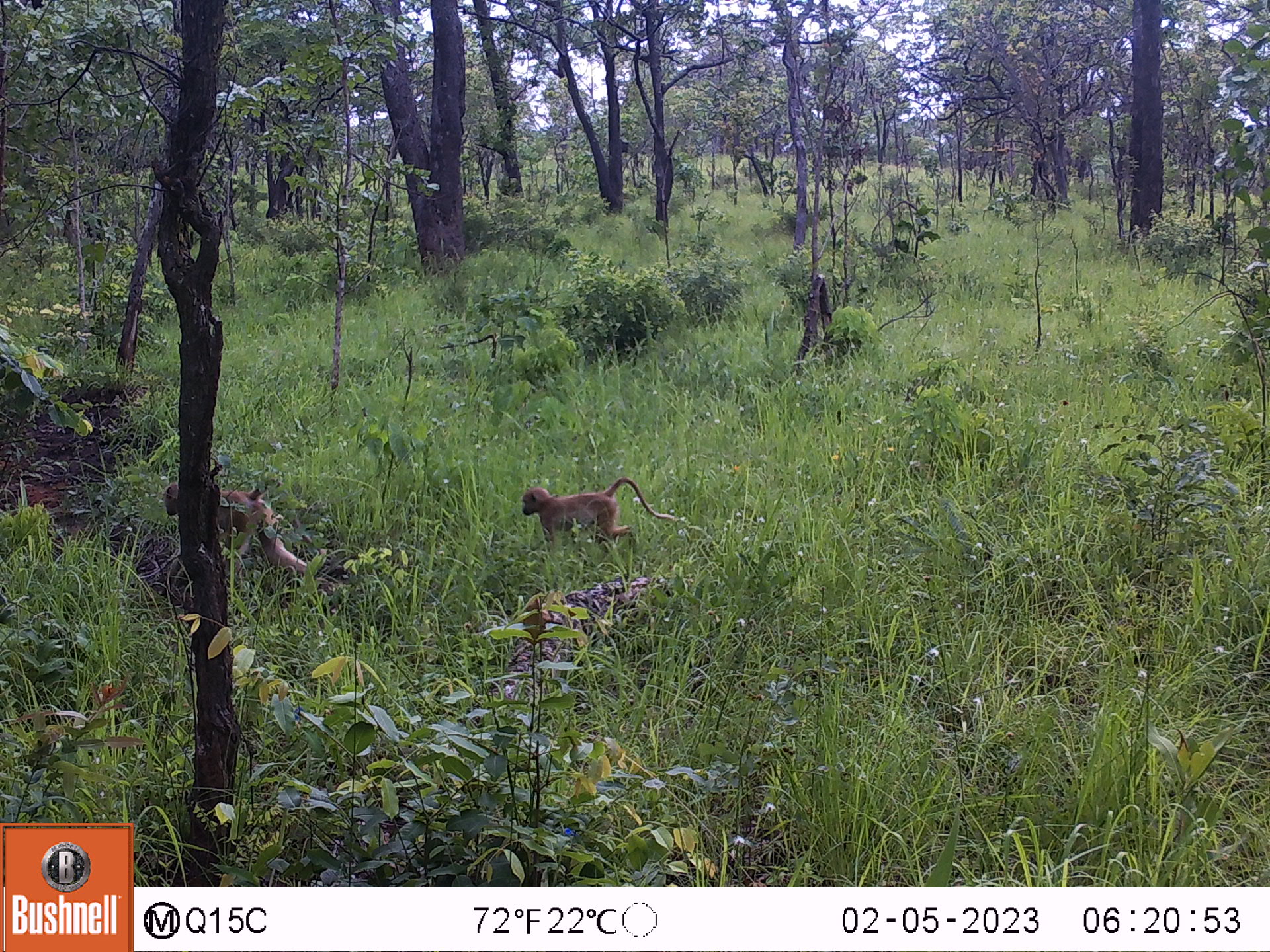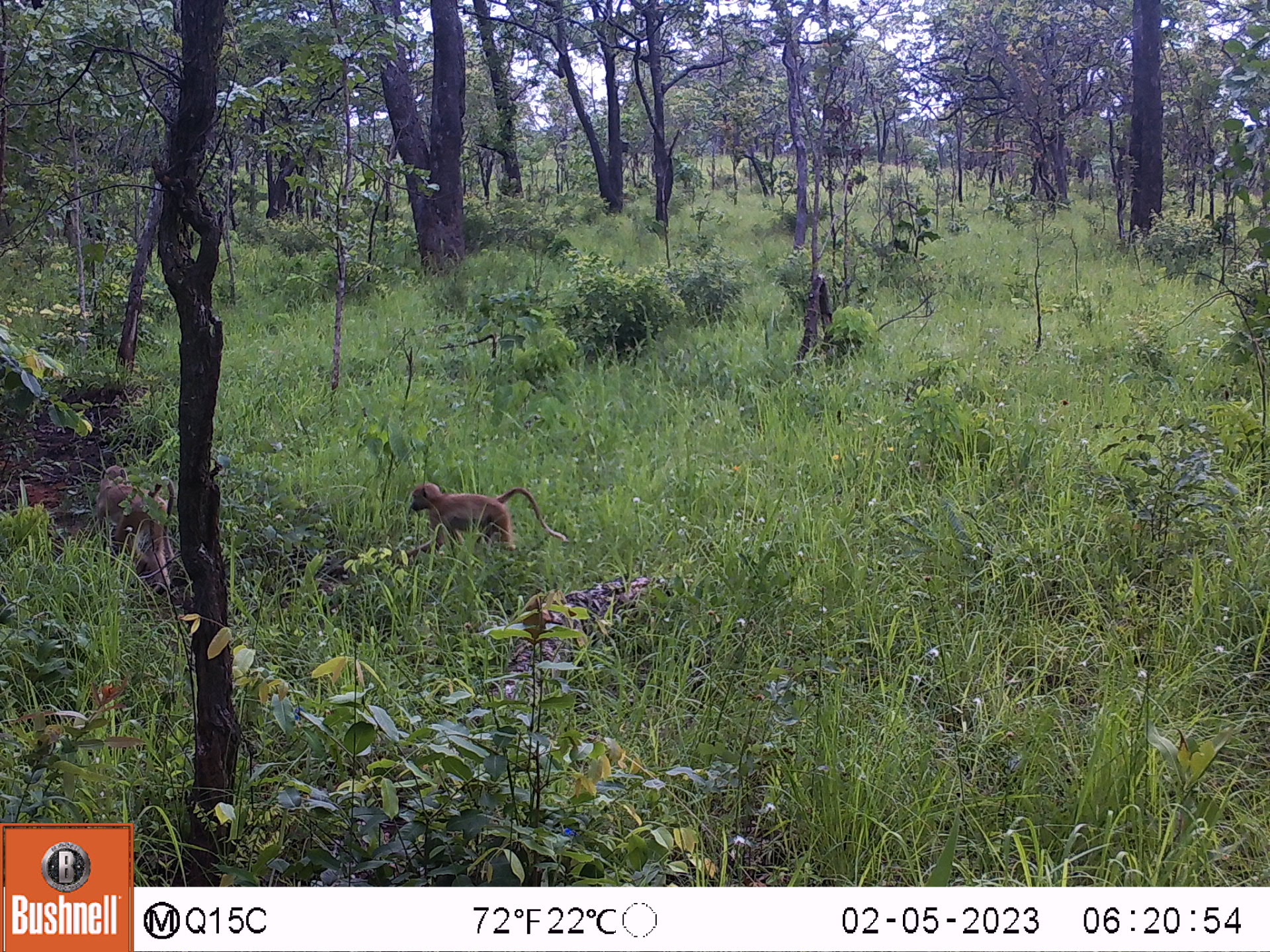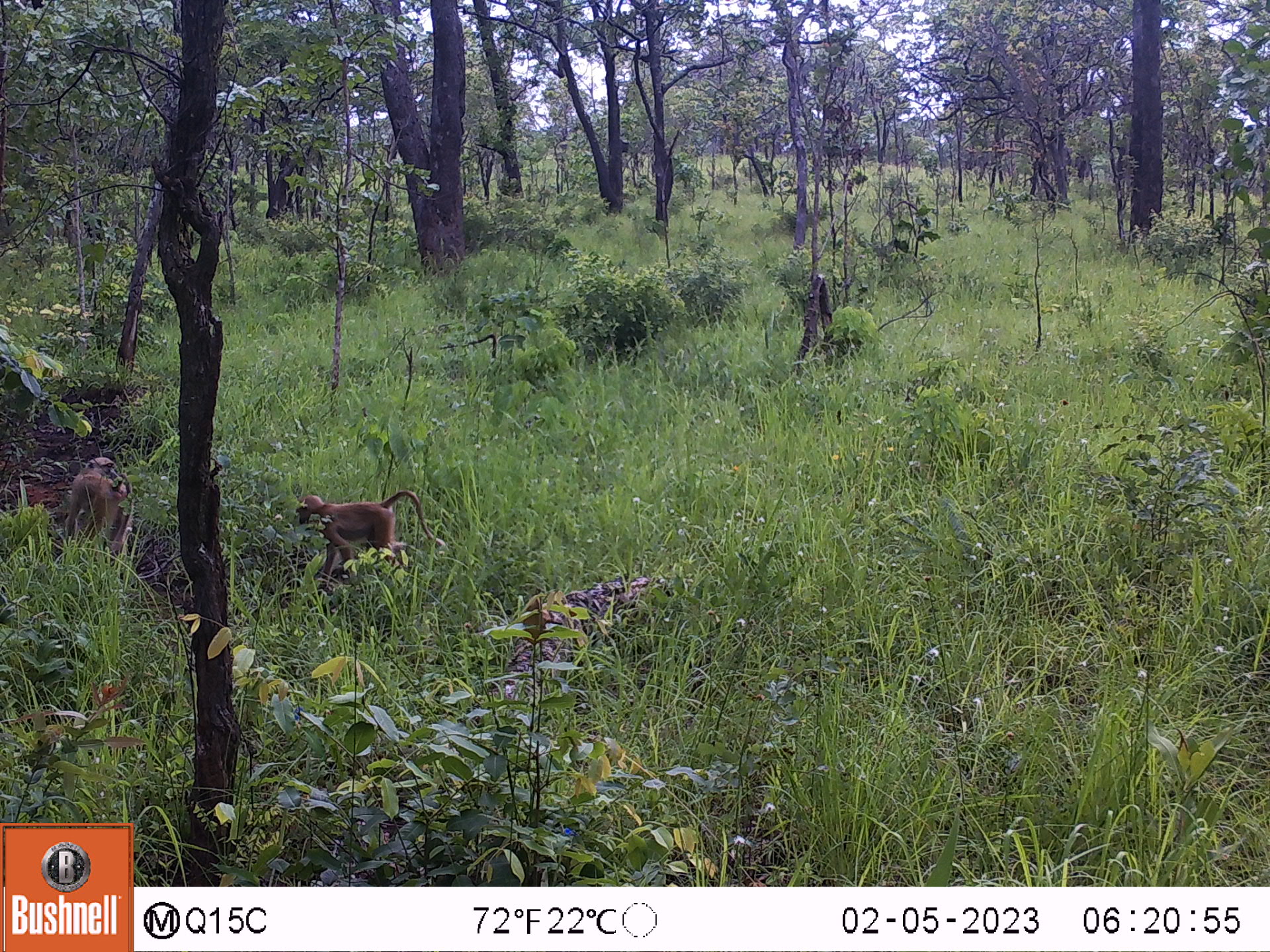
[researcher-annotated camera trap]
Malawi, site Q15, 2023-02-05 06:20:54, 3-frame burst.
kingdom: Animalia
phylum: Chordata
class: Mammalia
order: Primates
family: Cercopithecidae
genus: Papio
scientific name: Papio cynocephalus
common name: yellow baboon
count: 2